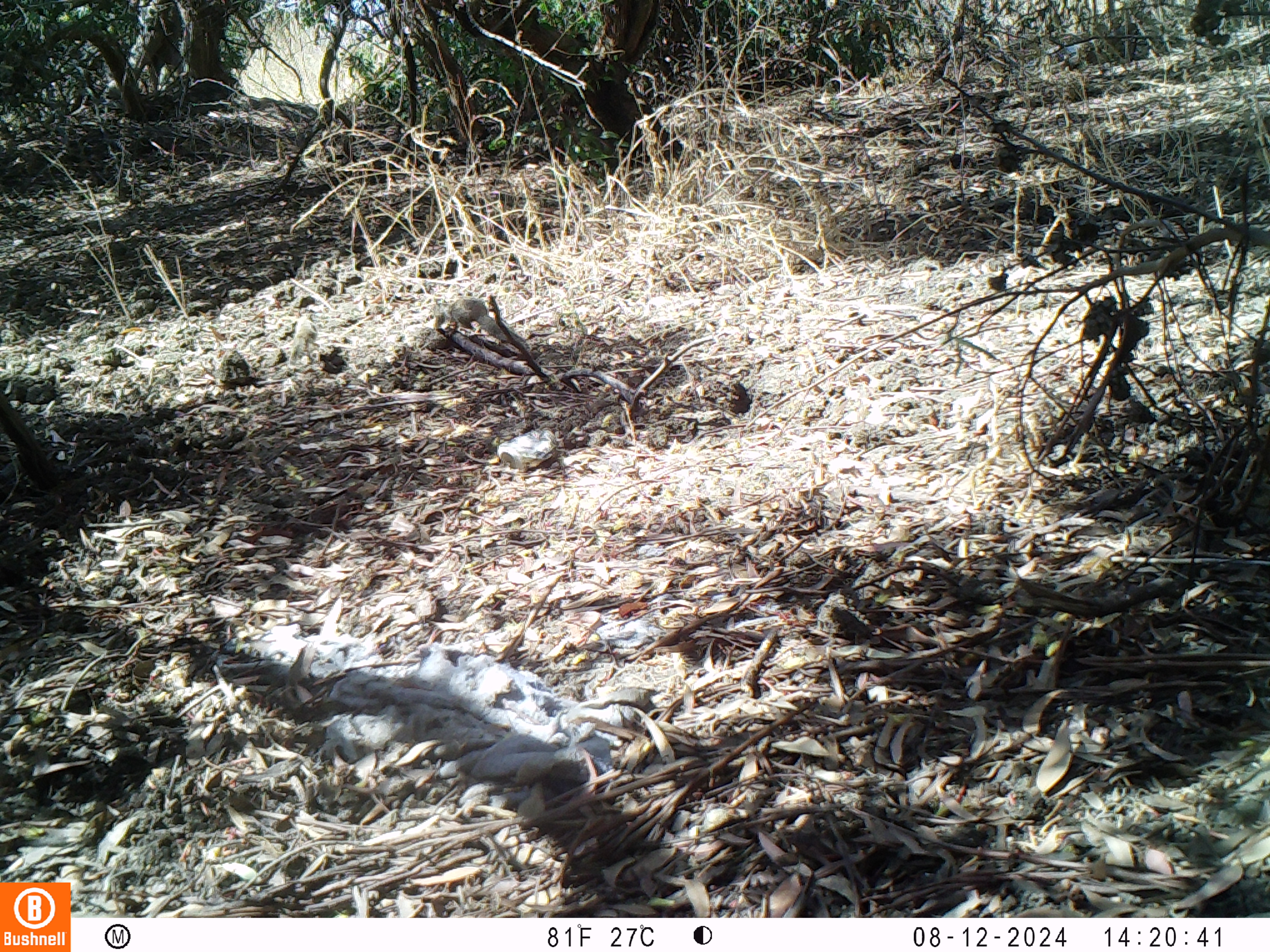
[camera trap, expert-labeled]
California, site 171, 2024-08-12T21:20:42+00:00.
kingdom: Animalia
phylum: Chordata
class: Mammalia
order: Rodentia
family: Sciuridae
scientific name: Sciuridae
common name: squirrel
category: unknown squirrel